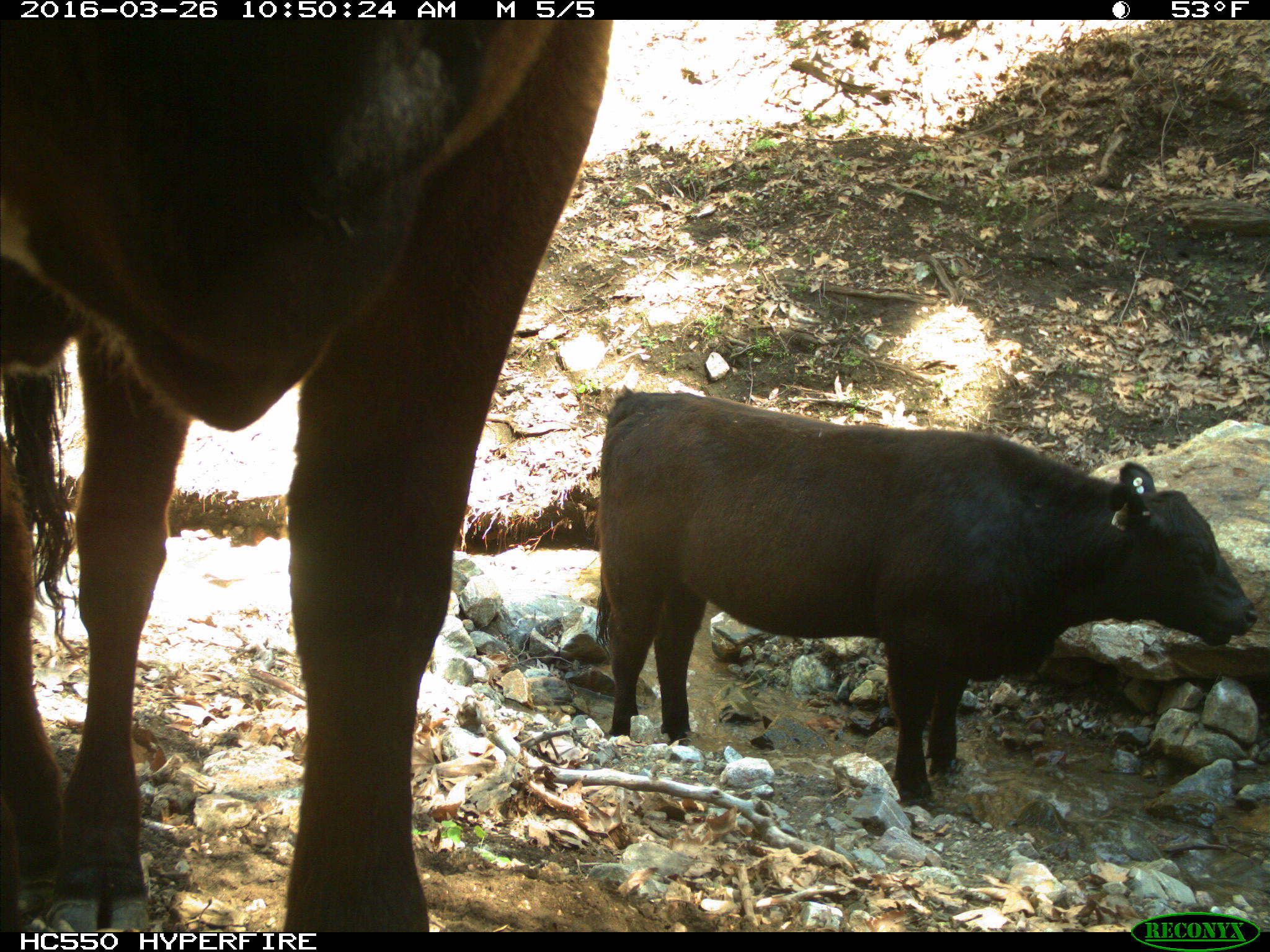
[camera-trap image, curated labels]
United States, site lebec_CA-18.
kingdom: Animalia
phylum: Chordata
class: Mammalia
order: Artiodactyla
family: Bovidae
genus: Bos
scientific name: Bos taurus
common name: domestic cow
Bos taurus (domestic cow).